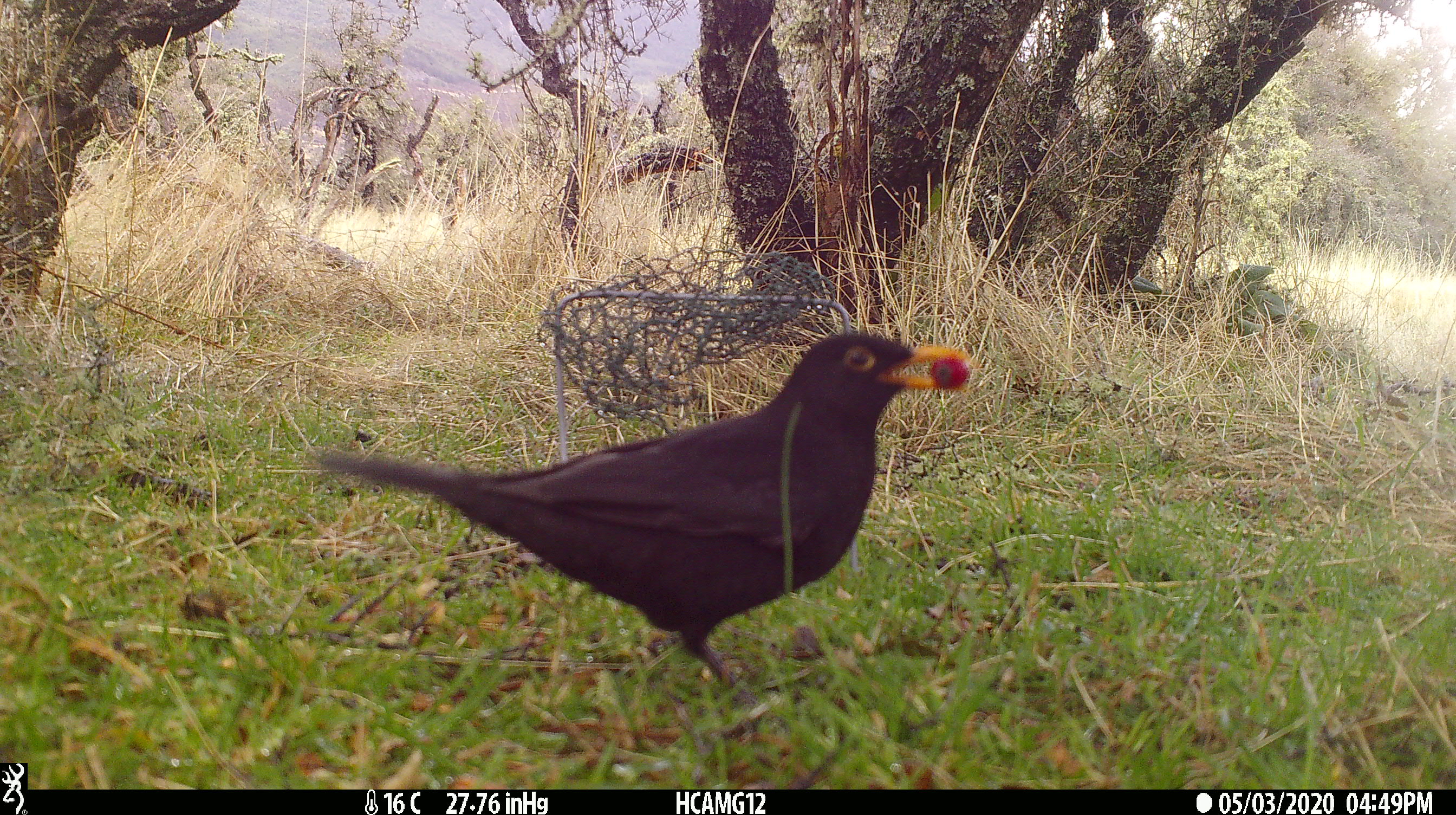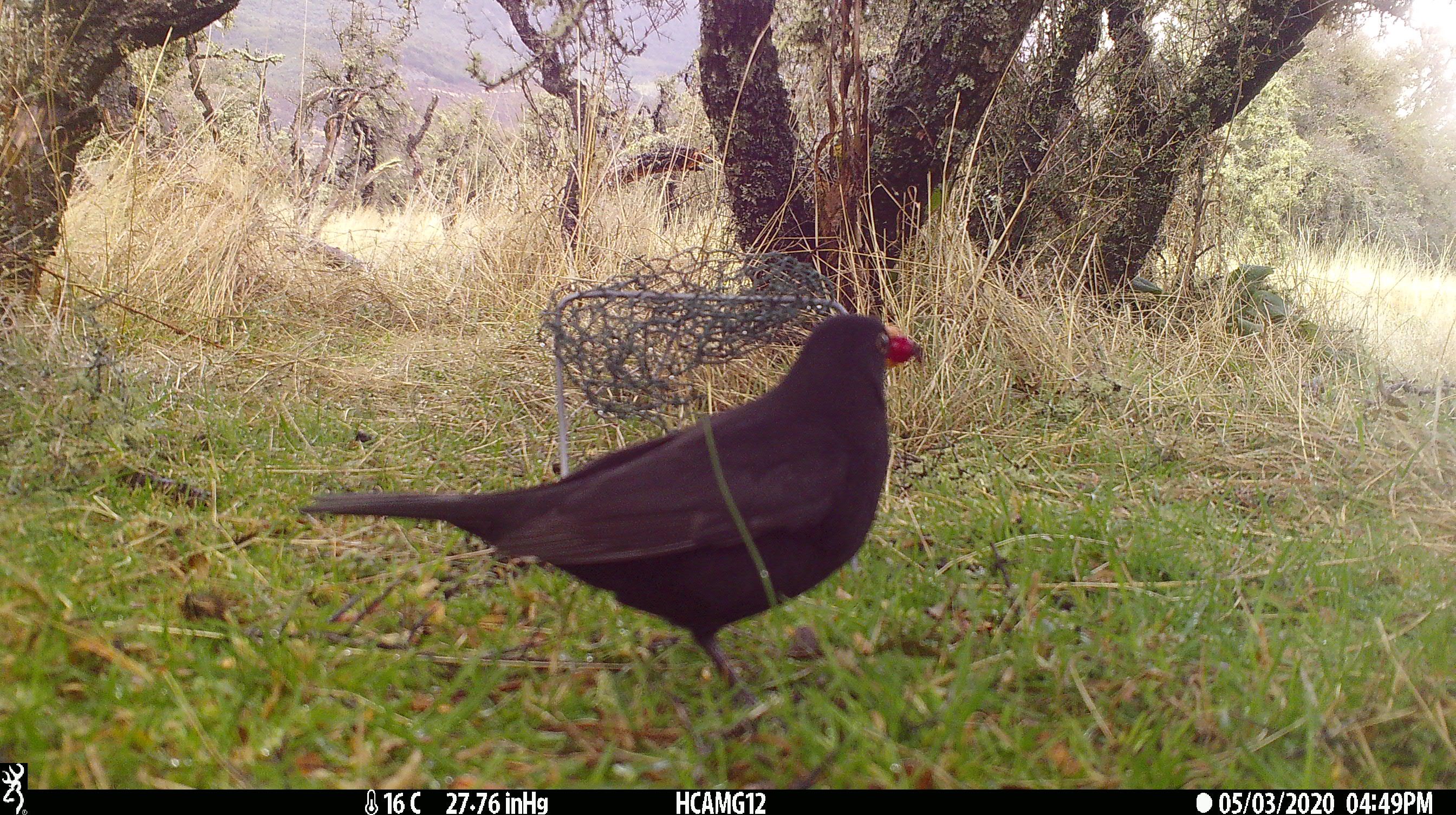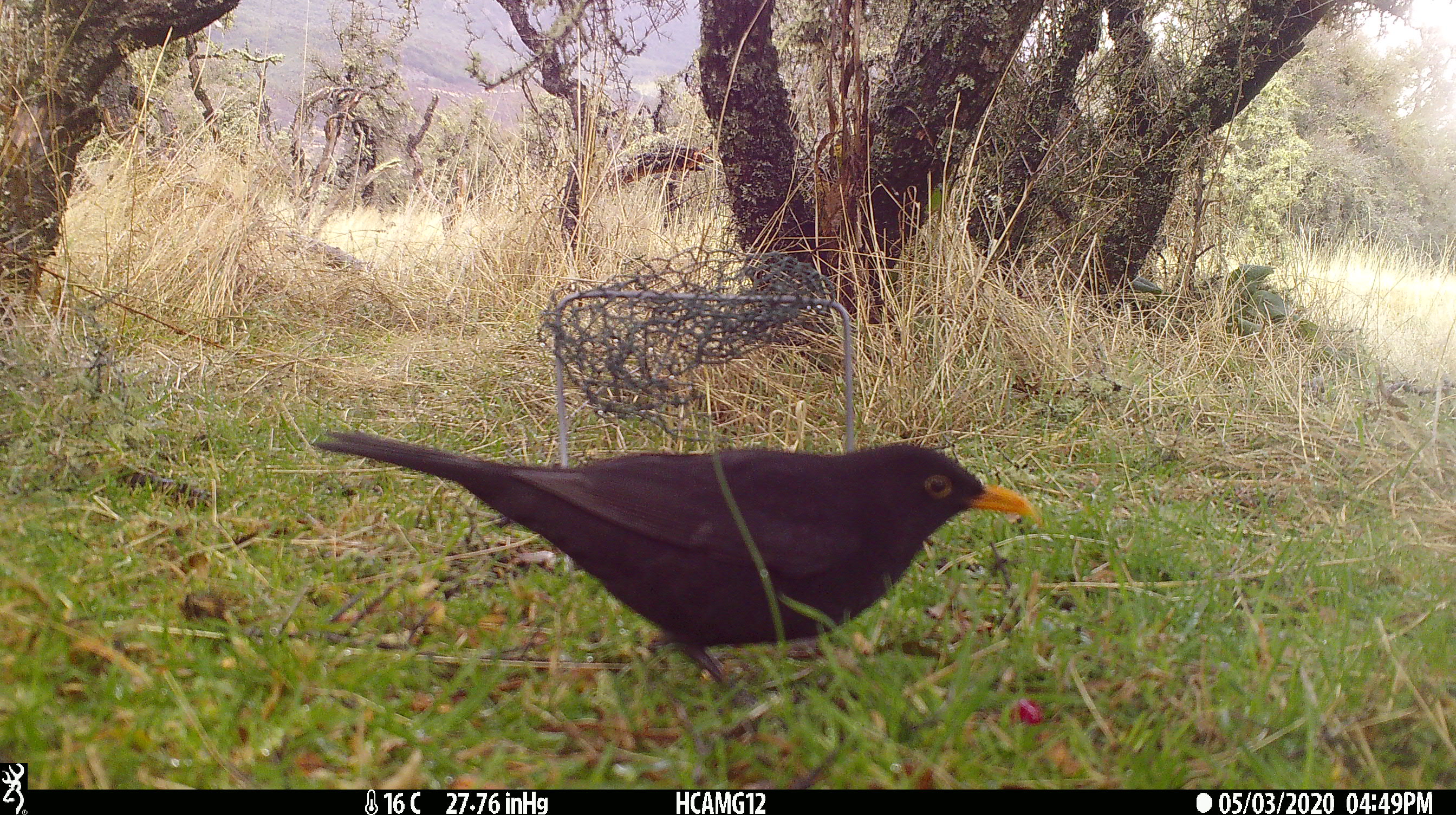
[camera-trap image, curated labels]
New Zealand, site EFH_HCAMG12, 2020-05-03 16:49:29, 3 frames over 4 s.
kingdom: Animalia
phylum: Chordata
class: Aves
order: Passeriformes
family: Turdidae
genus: Turdus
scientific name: Turdus merula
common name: eurasian blackbird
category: blackbird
Blackbird (eurasian blackbird) (Turdus merula).